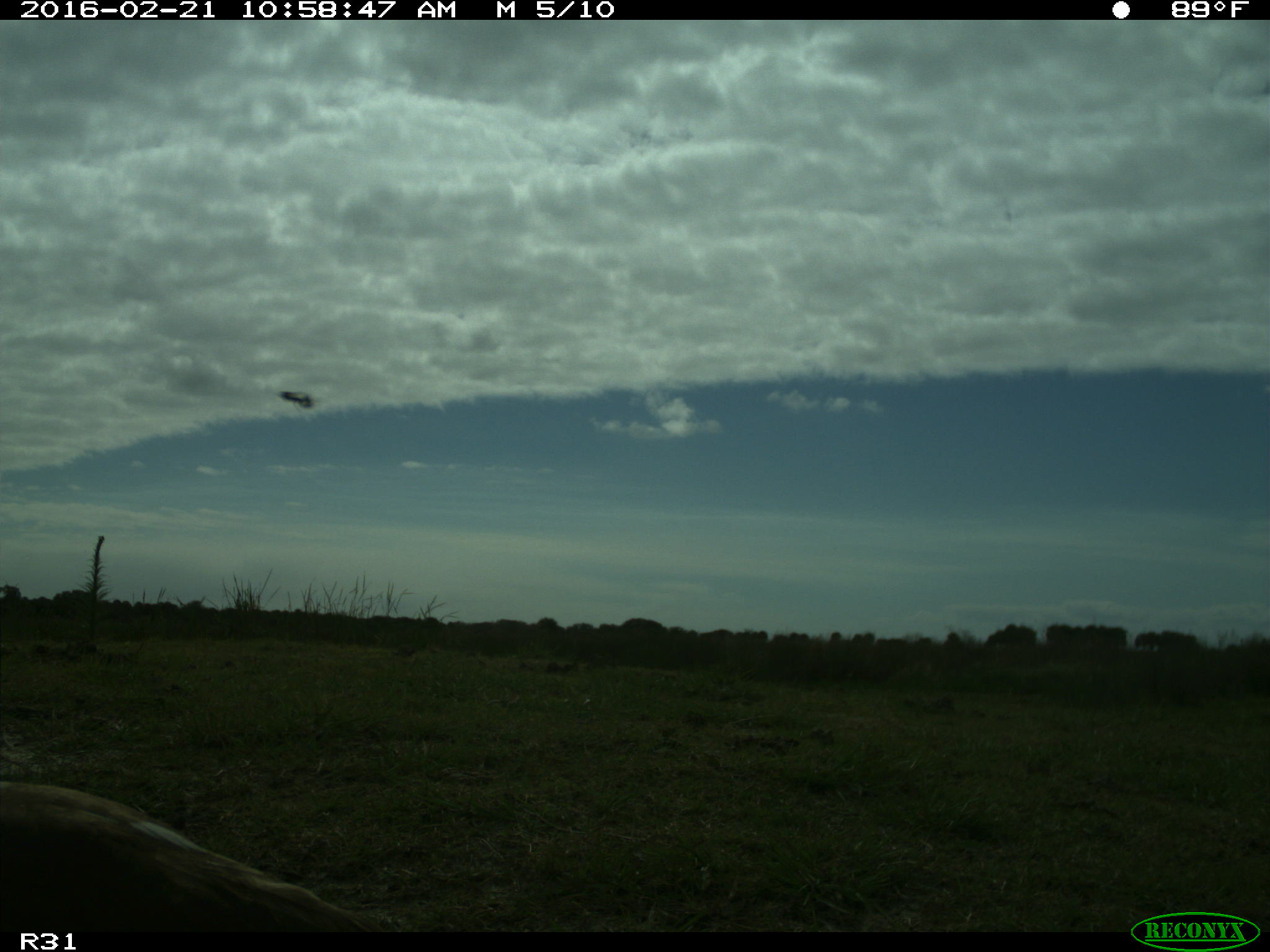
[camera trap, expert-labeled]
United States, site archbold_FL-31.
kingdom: Animalia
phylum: Chordata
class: Aves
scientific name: Aves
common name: birds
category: unidentified bird